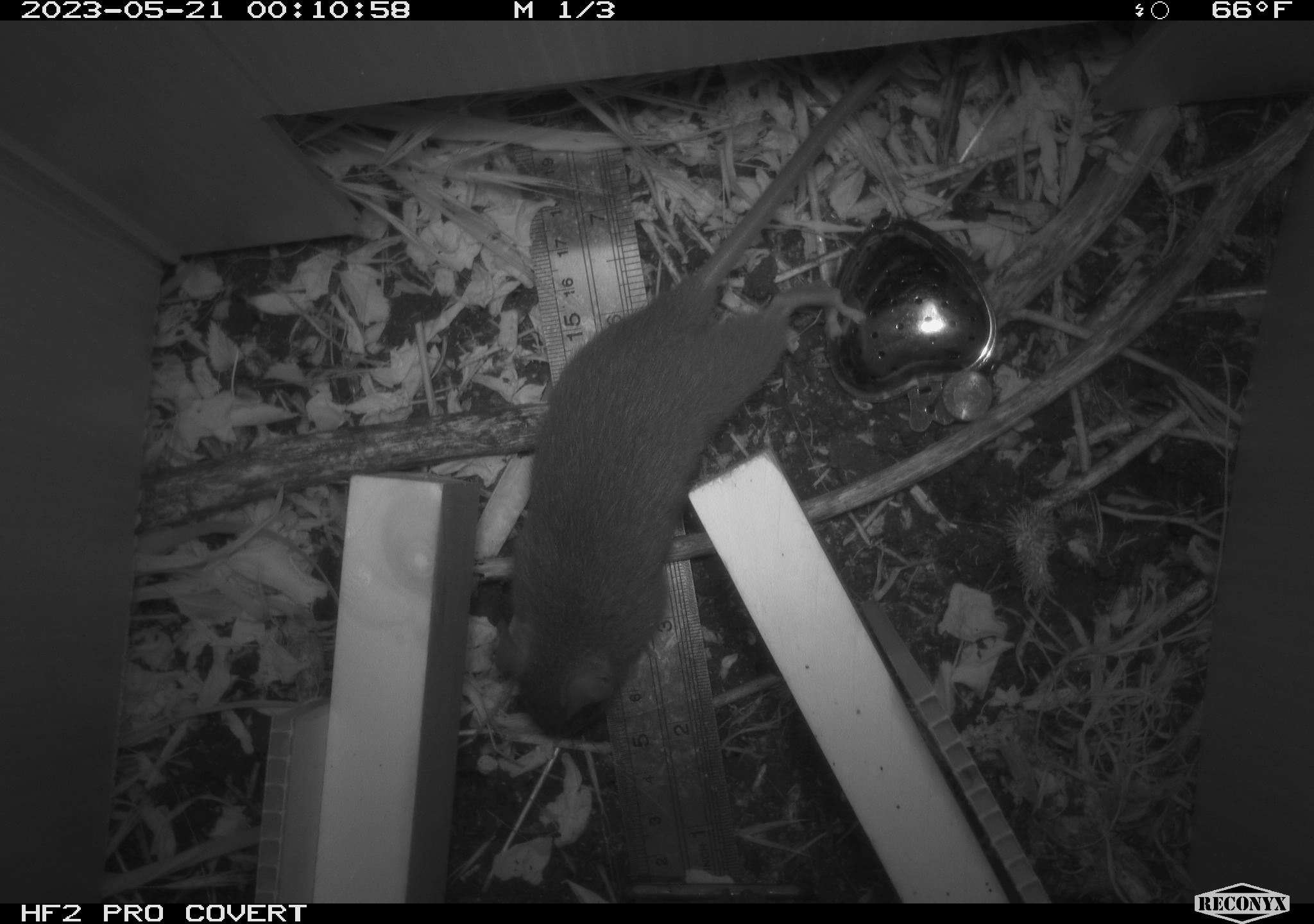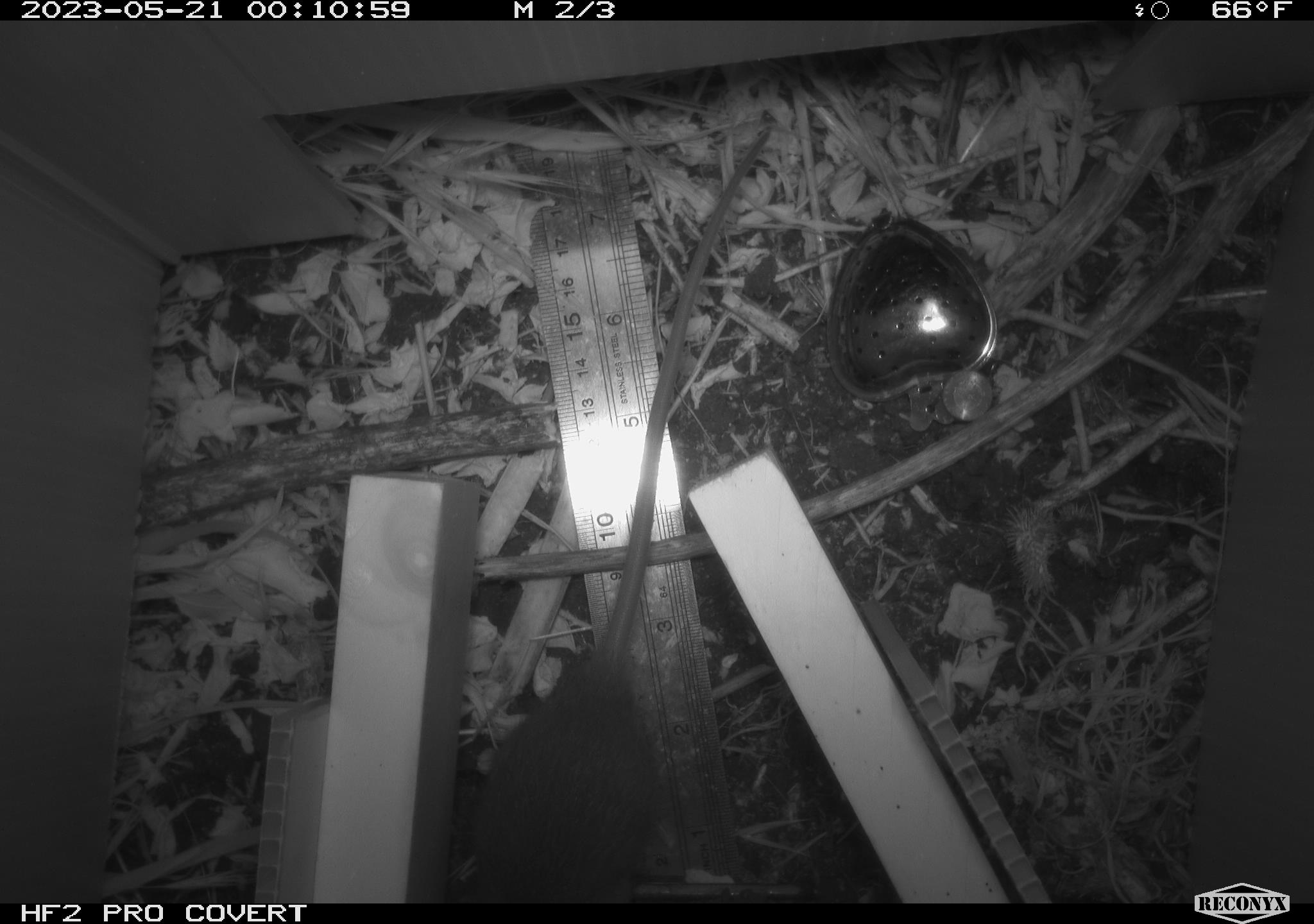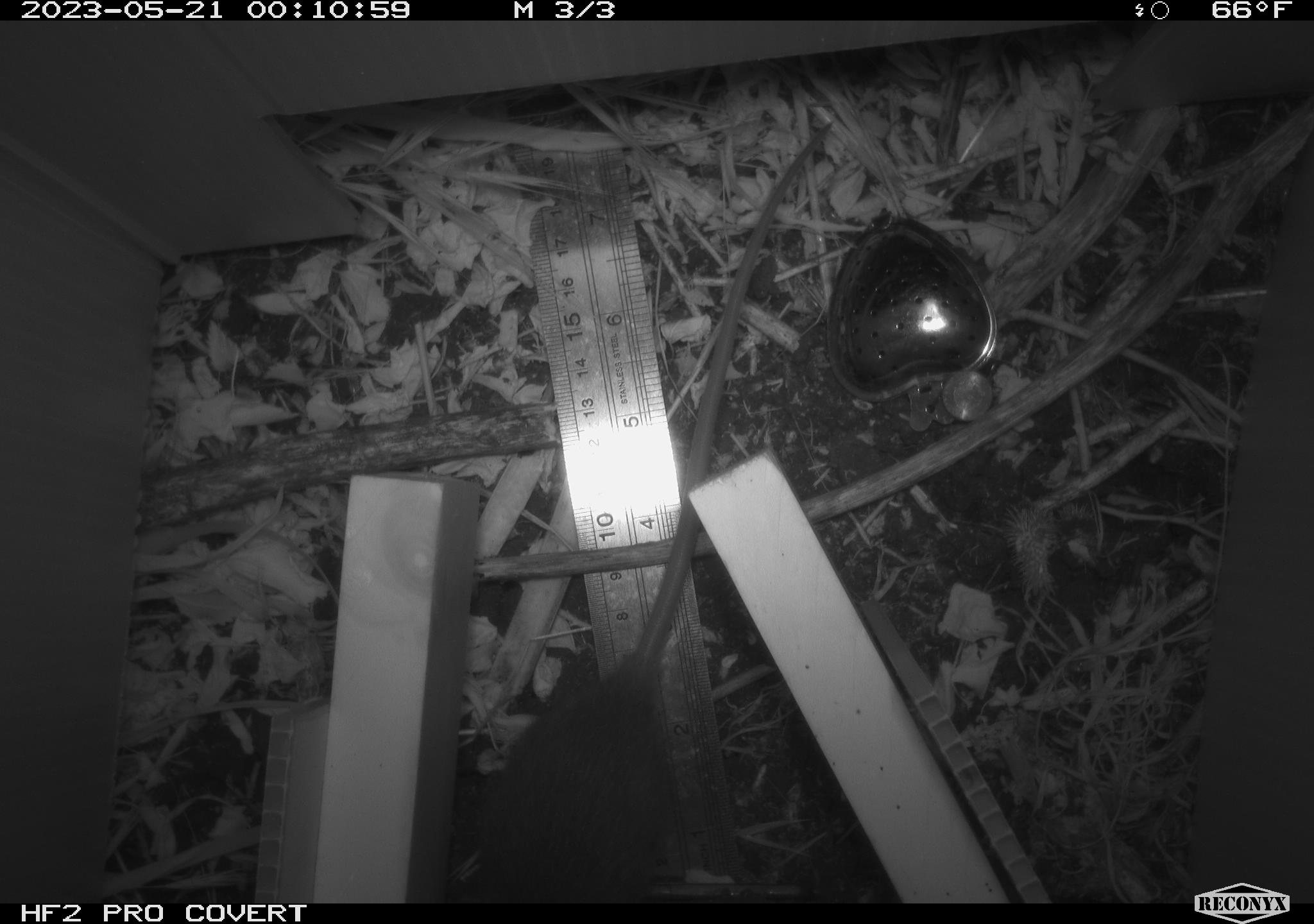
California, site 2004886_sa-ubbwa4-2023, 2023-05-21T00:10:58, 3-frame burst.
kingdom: Animalia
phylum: Chordata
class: Mammalia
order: Rodentia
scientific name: Rodentia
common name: mouse species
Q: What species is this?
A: Mouse species (Rodentia).